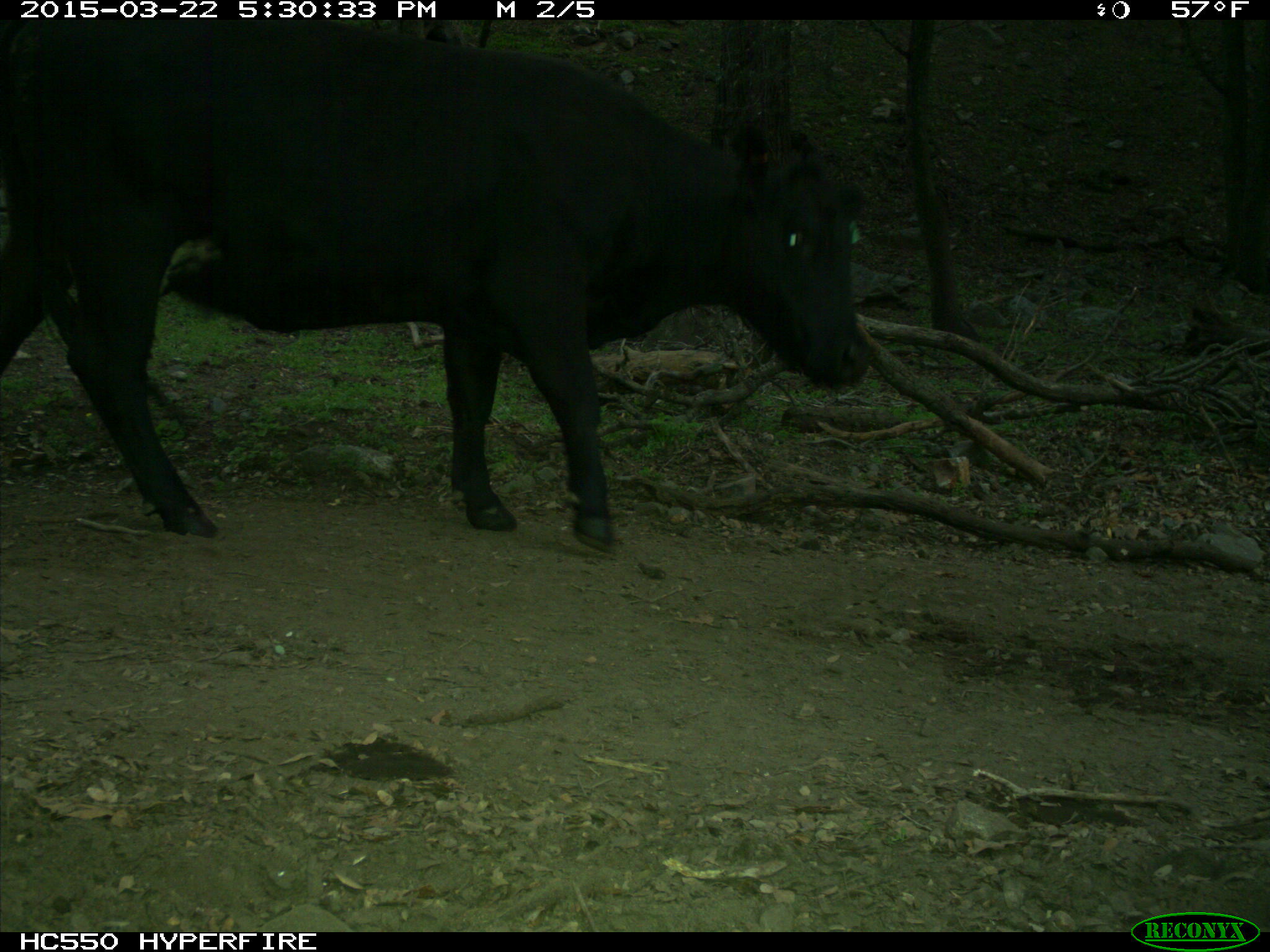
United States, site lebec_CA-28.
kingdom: Animalia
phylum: Chordata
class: Mammalia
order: Artiodactyla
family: Bovidae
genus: Bos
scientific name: Bos taurus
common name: domestic cow